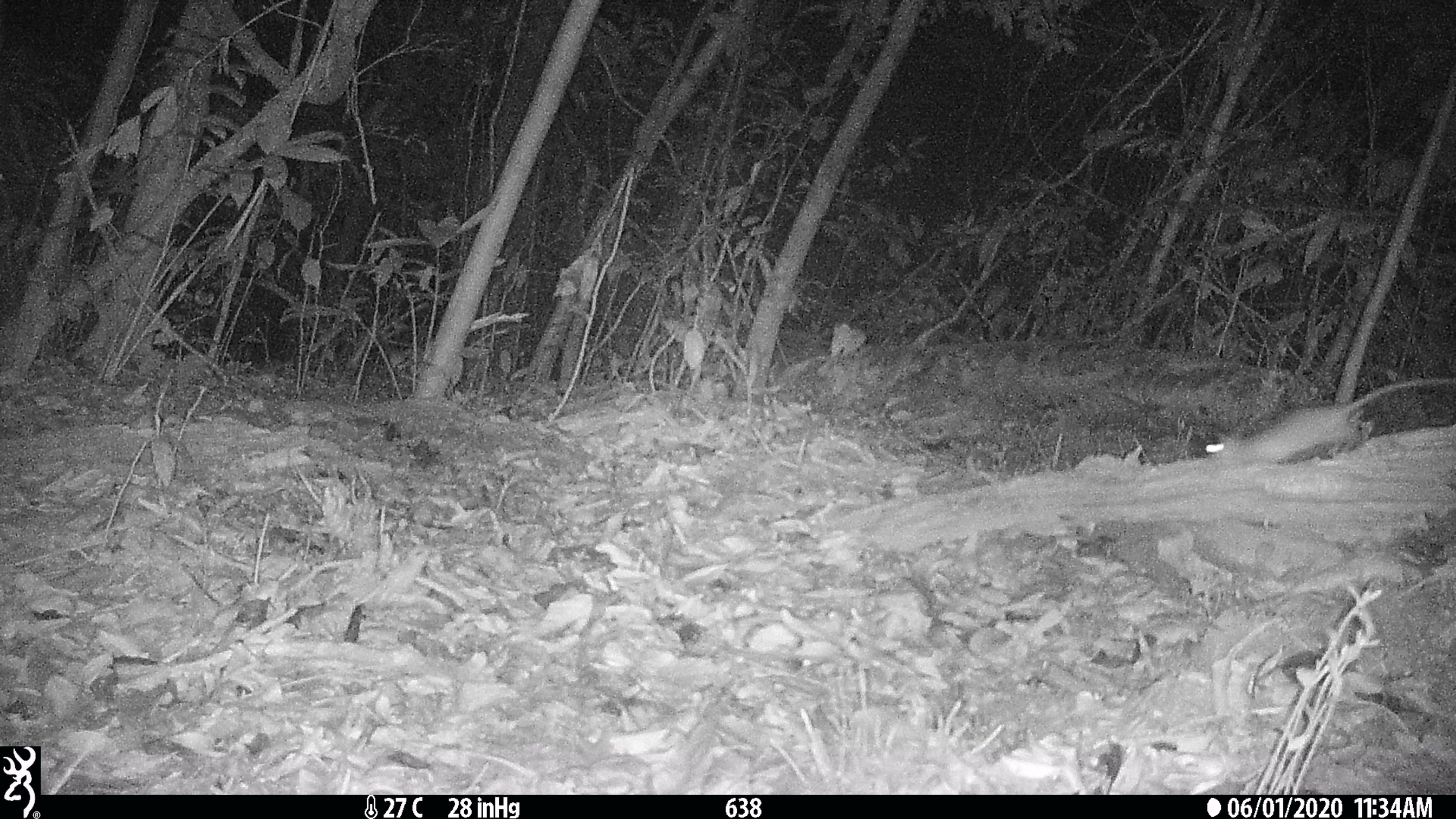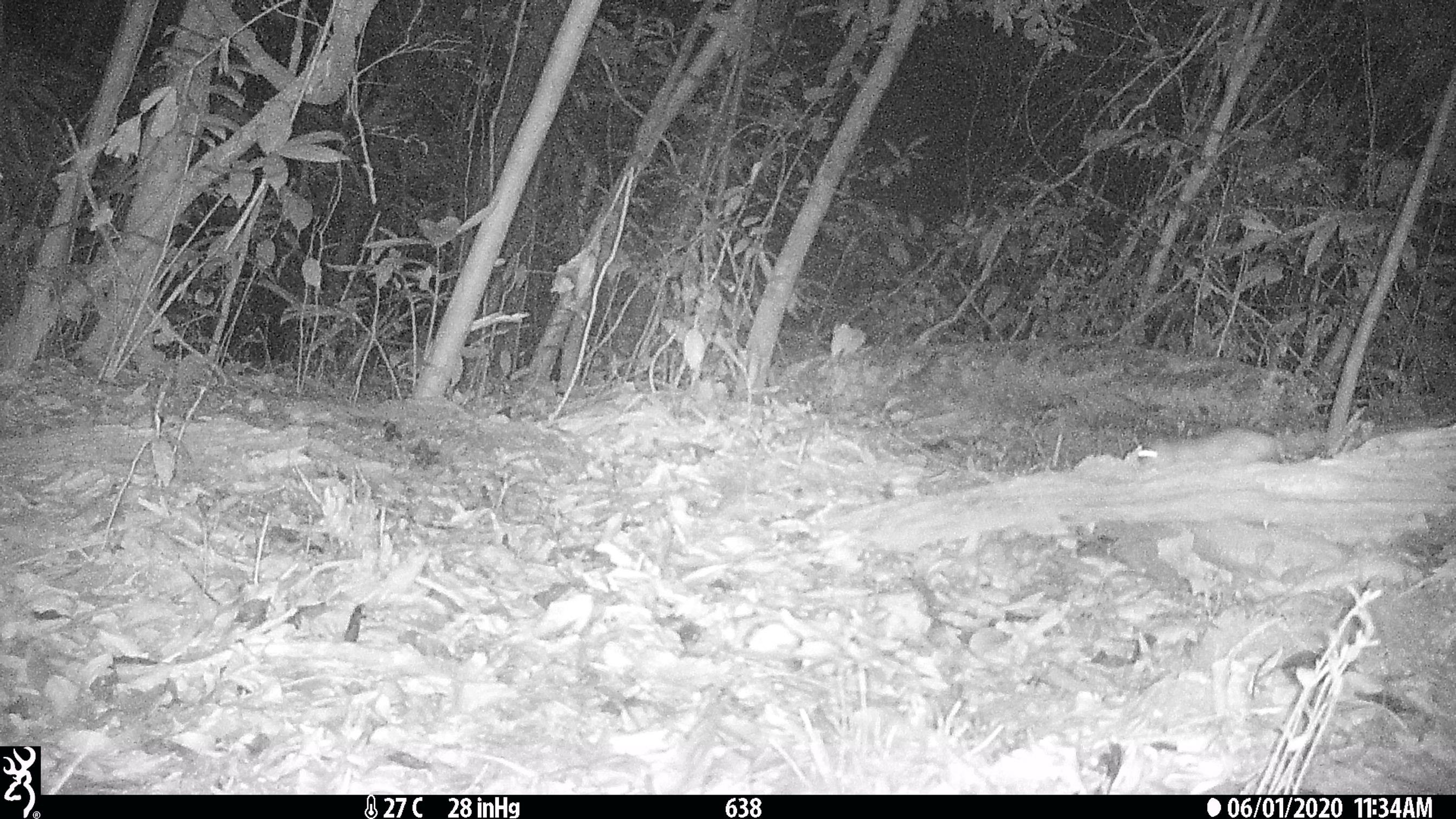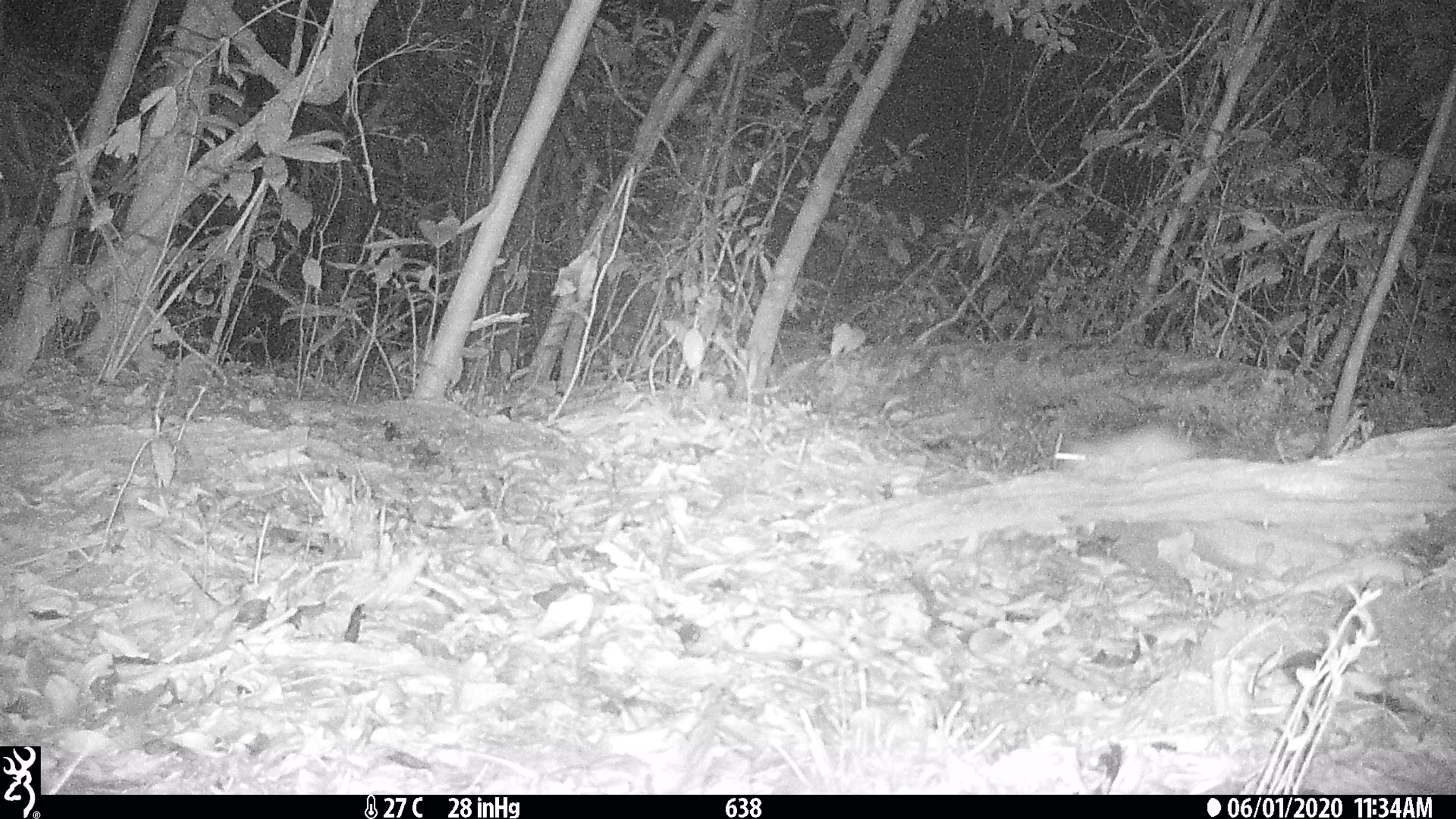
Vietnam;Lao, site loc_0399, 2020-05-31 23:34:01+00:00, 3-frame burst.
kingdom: Animalia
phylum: Chordata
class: Mammalia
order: Rodentia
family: Muridae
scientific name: Muridae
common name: old-world mice and rats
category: unidentified murid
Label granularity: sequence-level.